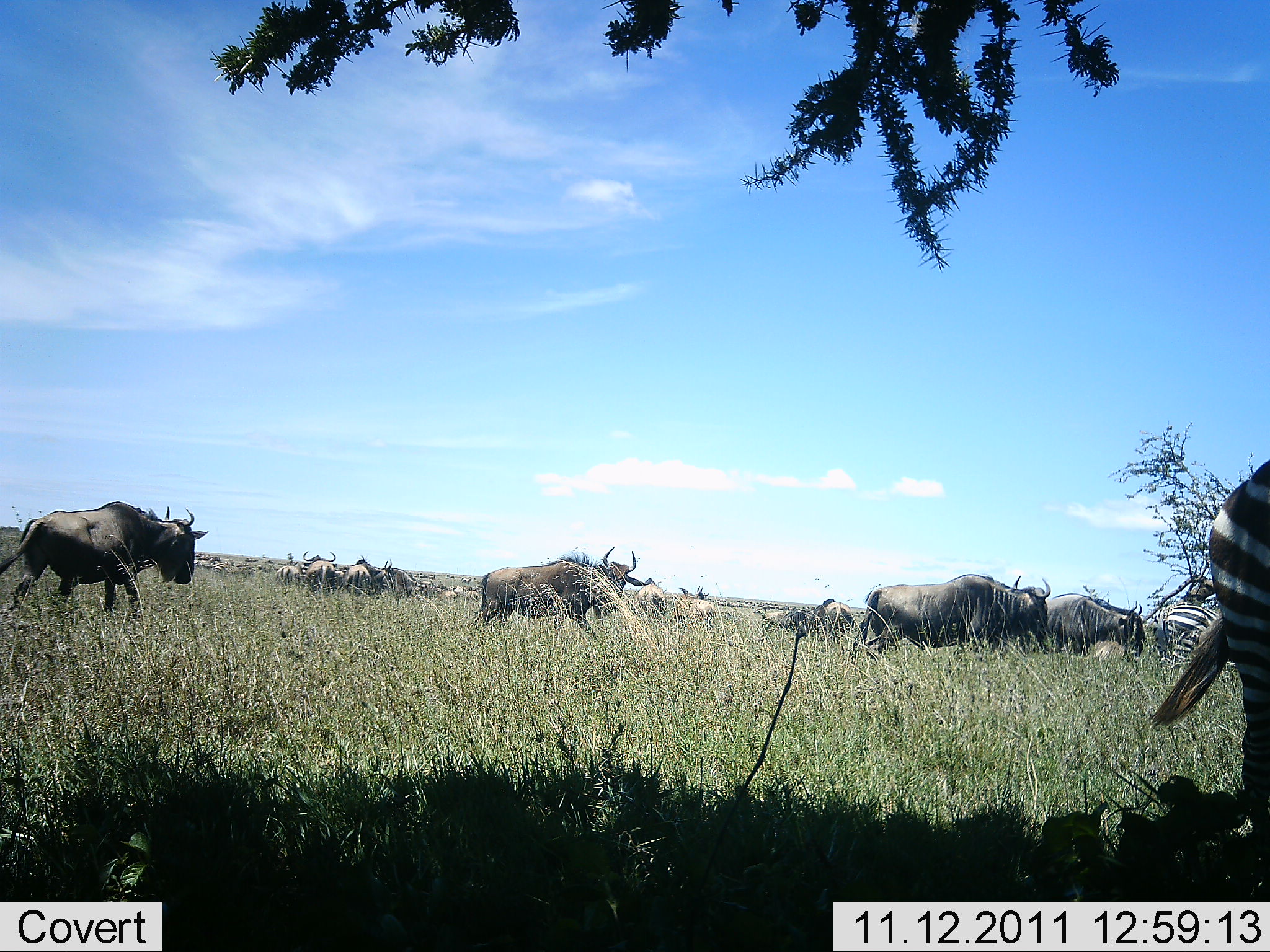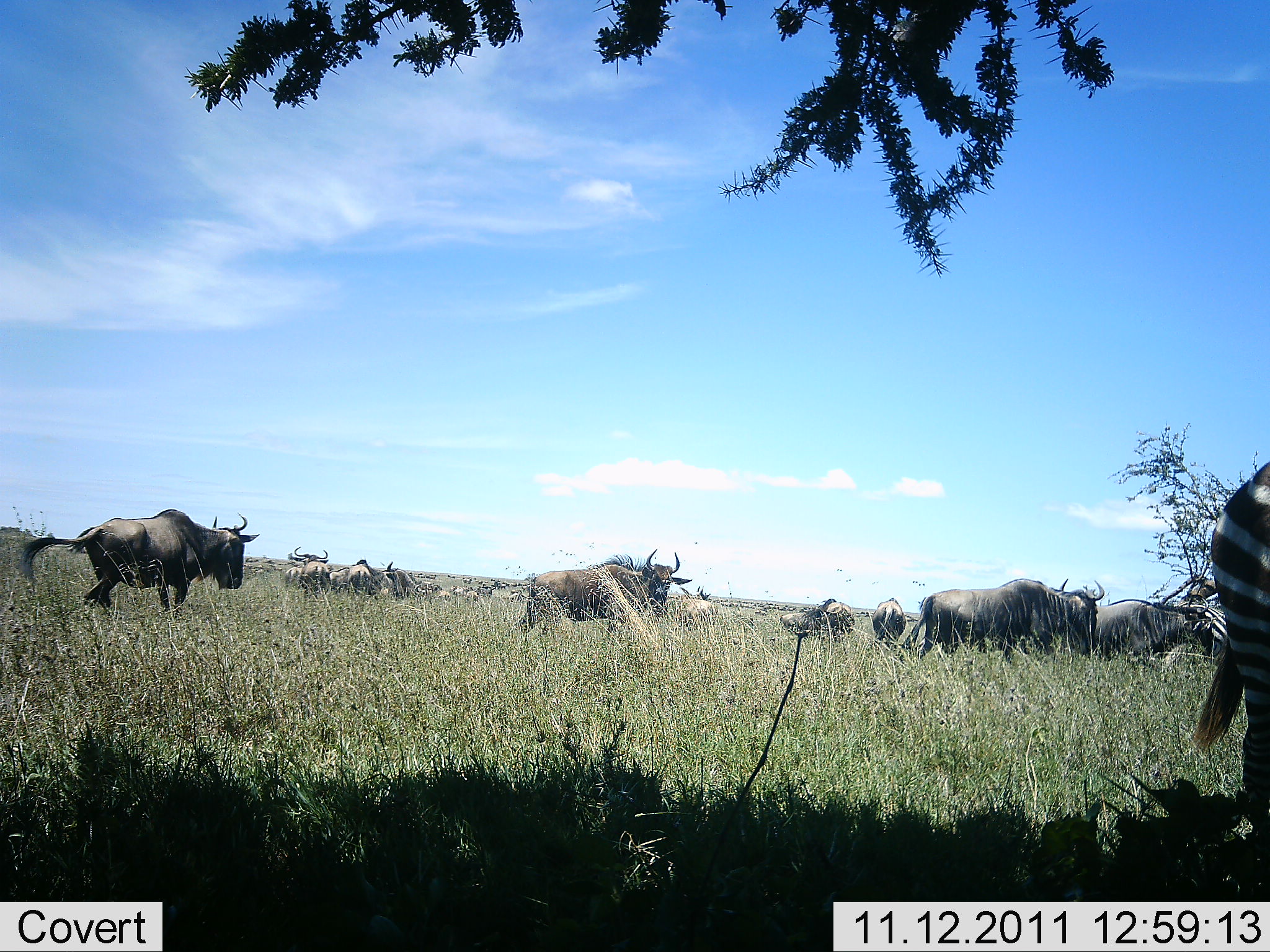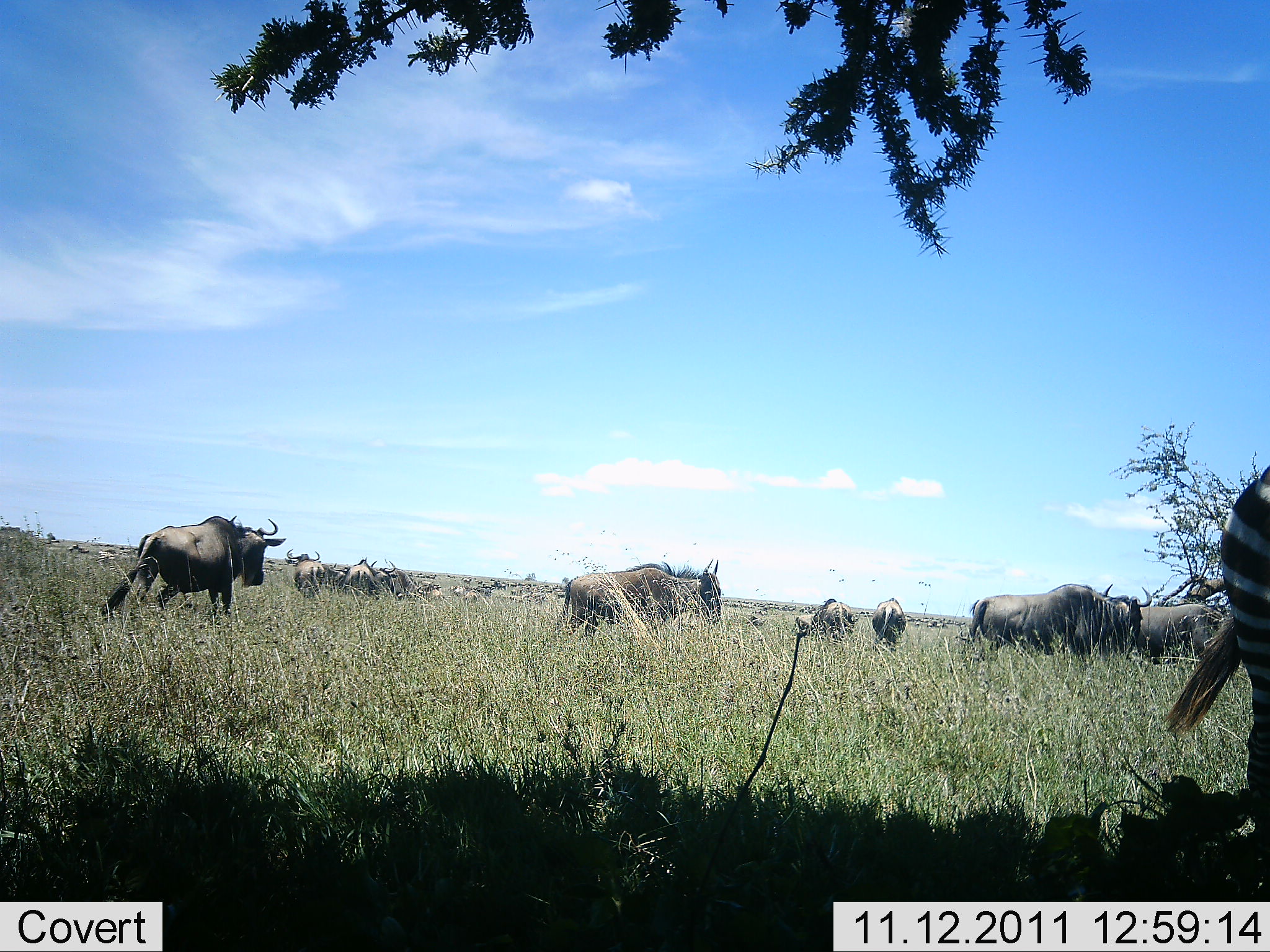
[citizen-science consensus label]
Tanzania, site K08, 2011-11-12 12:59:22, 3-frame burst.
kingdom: Animalia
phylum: Chordata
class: Mammalia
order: Artiodactyla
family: Bovidae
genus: Connochaetes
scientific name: Connochaetes taurinus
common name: blue wildebeest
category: wildebeest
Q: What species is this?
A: Wildebeest (blue wildebeest) (Connochaetes taurinus).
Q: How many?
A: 11-50.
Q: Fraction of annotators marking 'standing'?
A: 25%.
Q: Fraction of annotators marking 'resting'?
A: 0%.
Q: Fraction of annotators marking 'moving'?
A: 94%.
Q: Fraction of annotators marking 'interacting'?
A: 0%.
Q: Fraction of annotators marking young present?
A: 0%.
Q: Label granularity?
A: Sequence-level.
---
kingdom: Animalia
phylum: Chordata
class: Mammalia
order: Perissodactyla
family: Equidae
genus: Equus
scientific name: Equus quagga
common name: plains zebra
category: zebra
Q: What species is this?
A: Zebra (plains zebra) (Equus quagga).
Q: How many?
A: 2.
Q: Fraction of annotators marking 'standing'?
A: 71%.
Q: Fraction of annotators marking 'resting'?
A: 7%.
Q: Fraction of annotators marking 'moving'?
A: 21%.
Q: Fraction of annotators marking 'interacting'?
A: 0%.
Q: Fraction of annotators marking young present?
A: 0%.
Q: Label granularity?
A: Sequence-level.